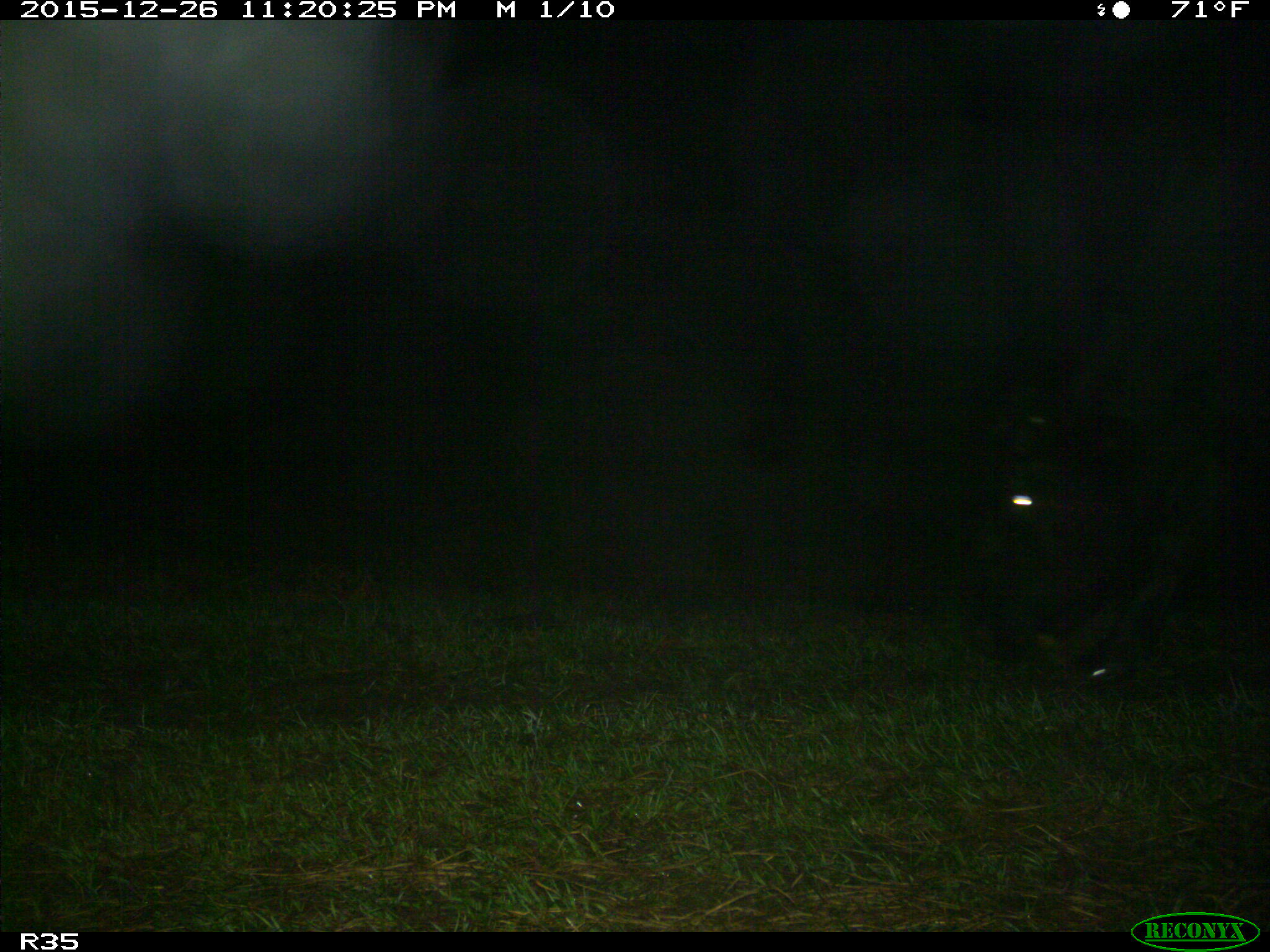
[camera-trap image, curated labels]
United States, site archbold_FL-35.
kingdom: Animalia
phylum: Chordata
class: Mammalia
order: Artiodactyla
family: Bovidae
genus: Bos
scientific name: Bos taurus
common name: domestic cow